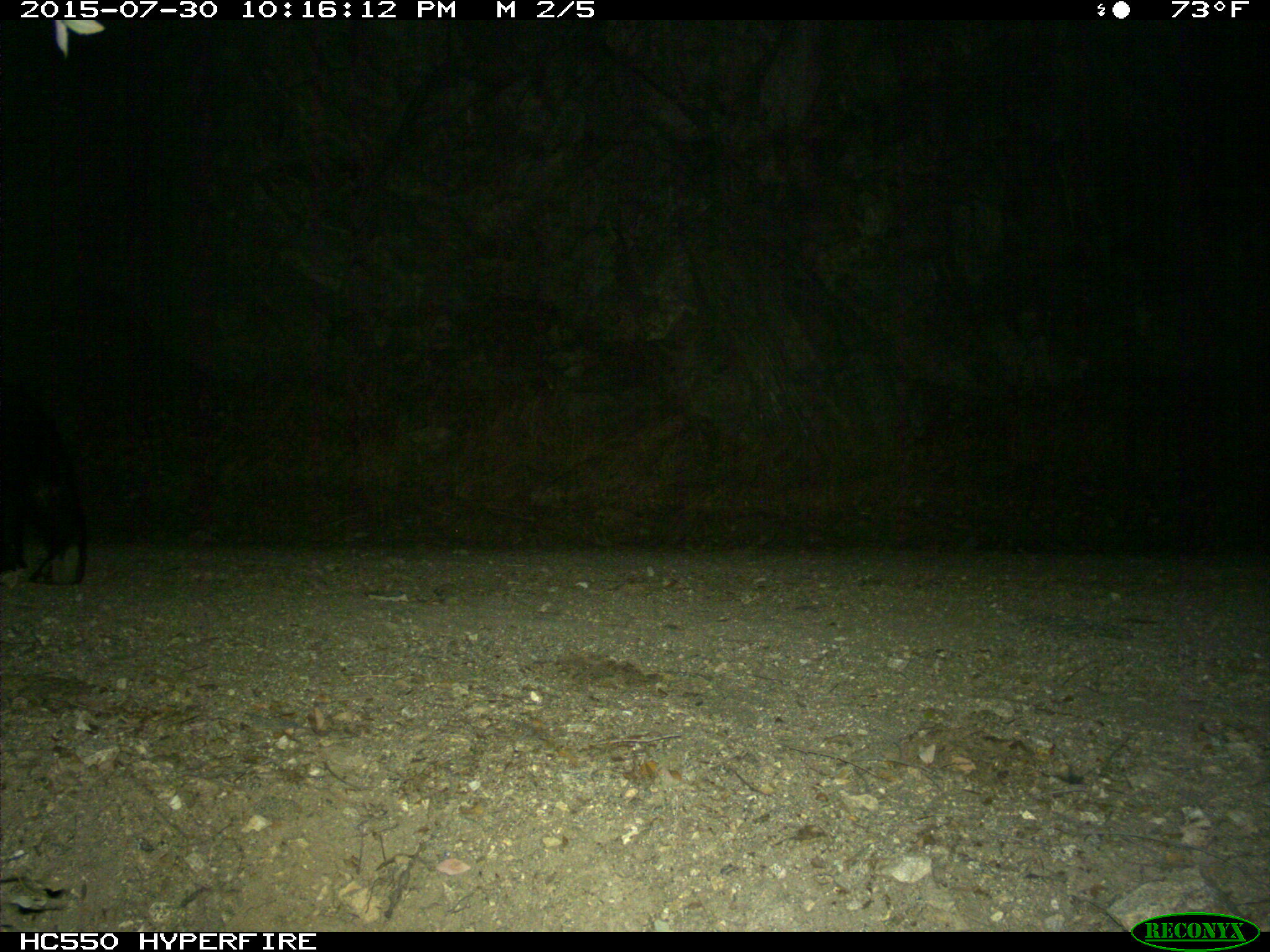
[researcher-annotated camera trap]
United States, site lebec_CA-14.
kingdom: Animalia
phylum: Chordata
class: Mammalia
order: Carnivora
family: Ursidae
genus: Ursus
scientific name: Ursus americanus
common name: american black bear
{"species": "Ursus americanus (american black bear)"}